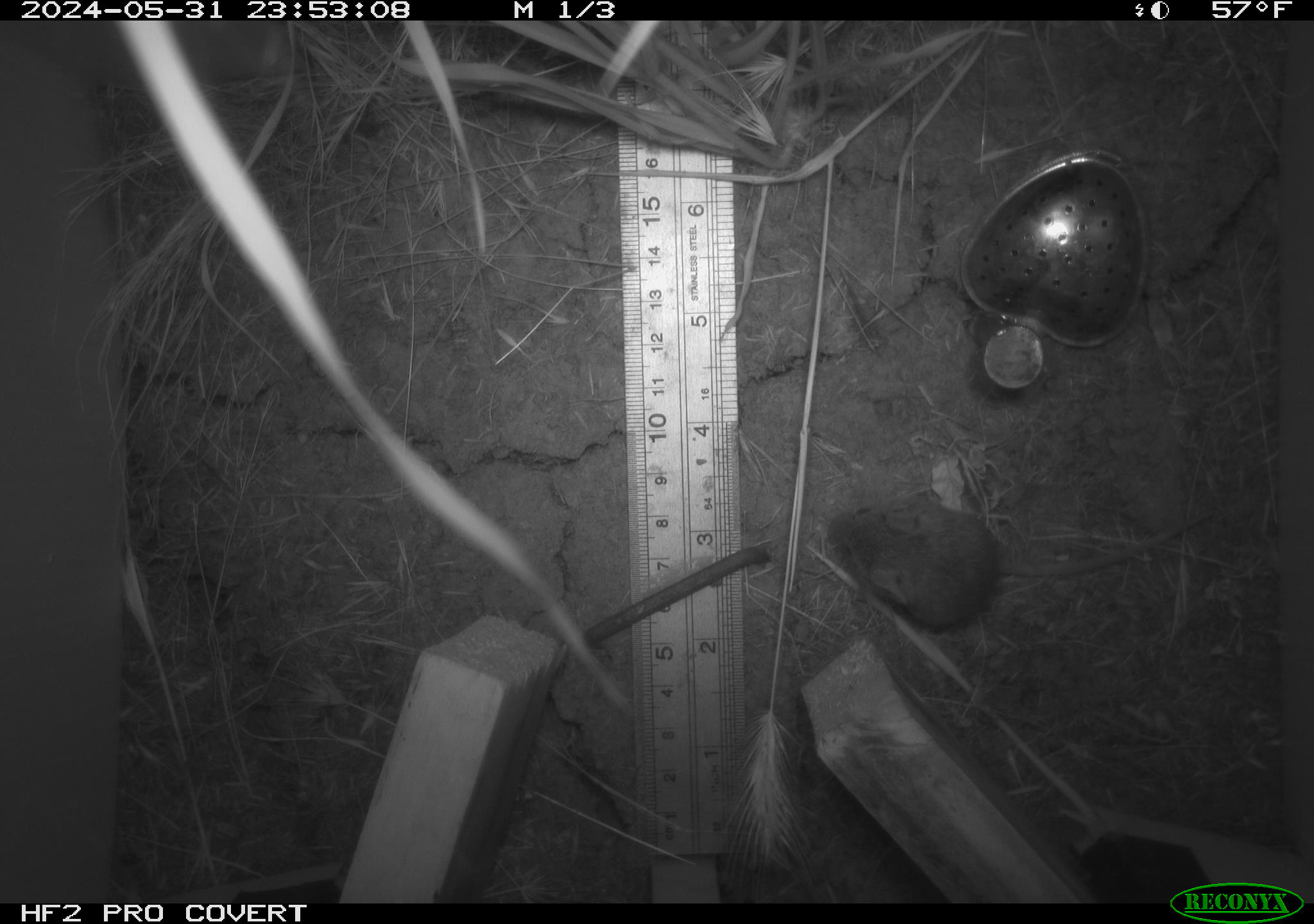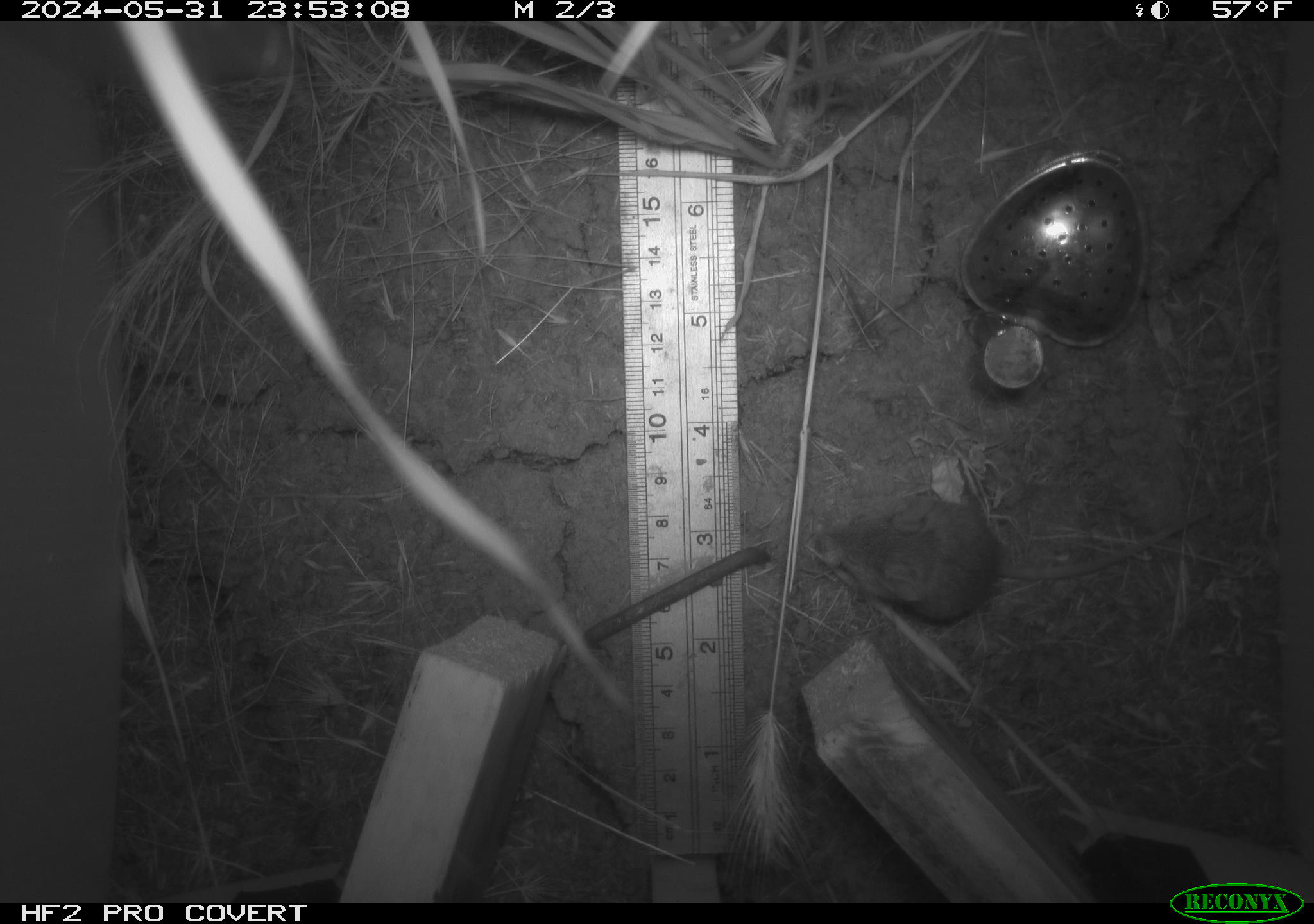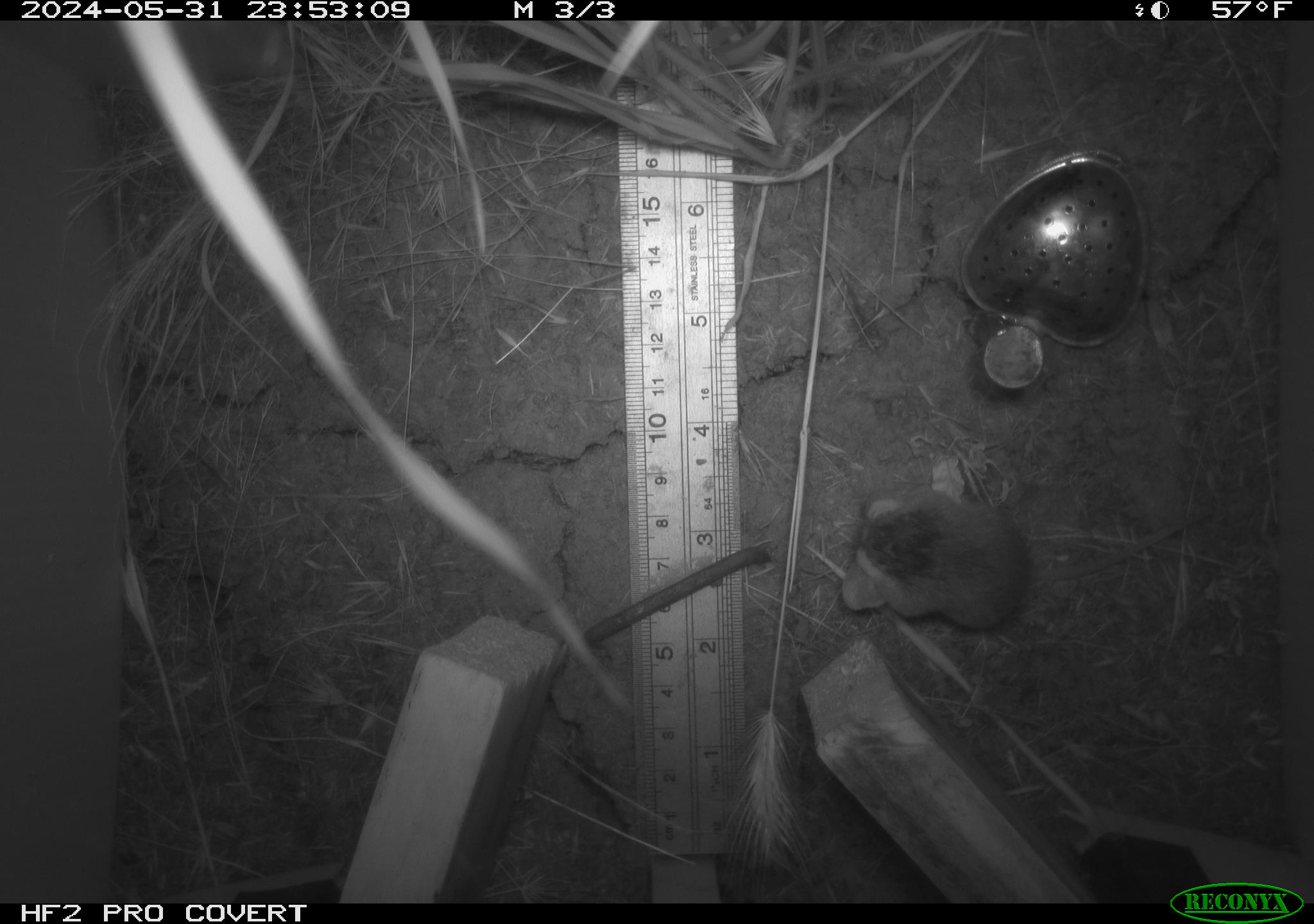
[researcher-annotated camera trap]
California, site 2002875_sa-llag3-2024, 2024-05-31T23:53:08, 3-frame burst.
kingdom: Animalia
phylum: Chordata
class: Mammalia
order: Rodentia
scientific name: Rodentia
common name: mouse species